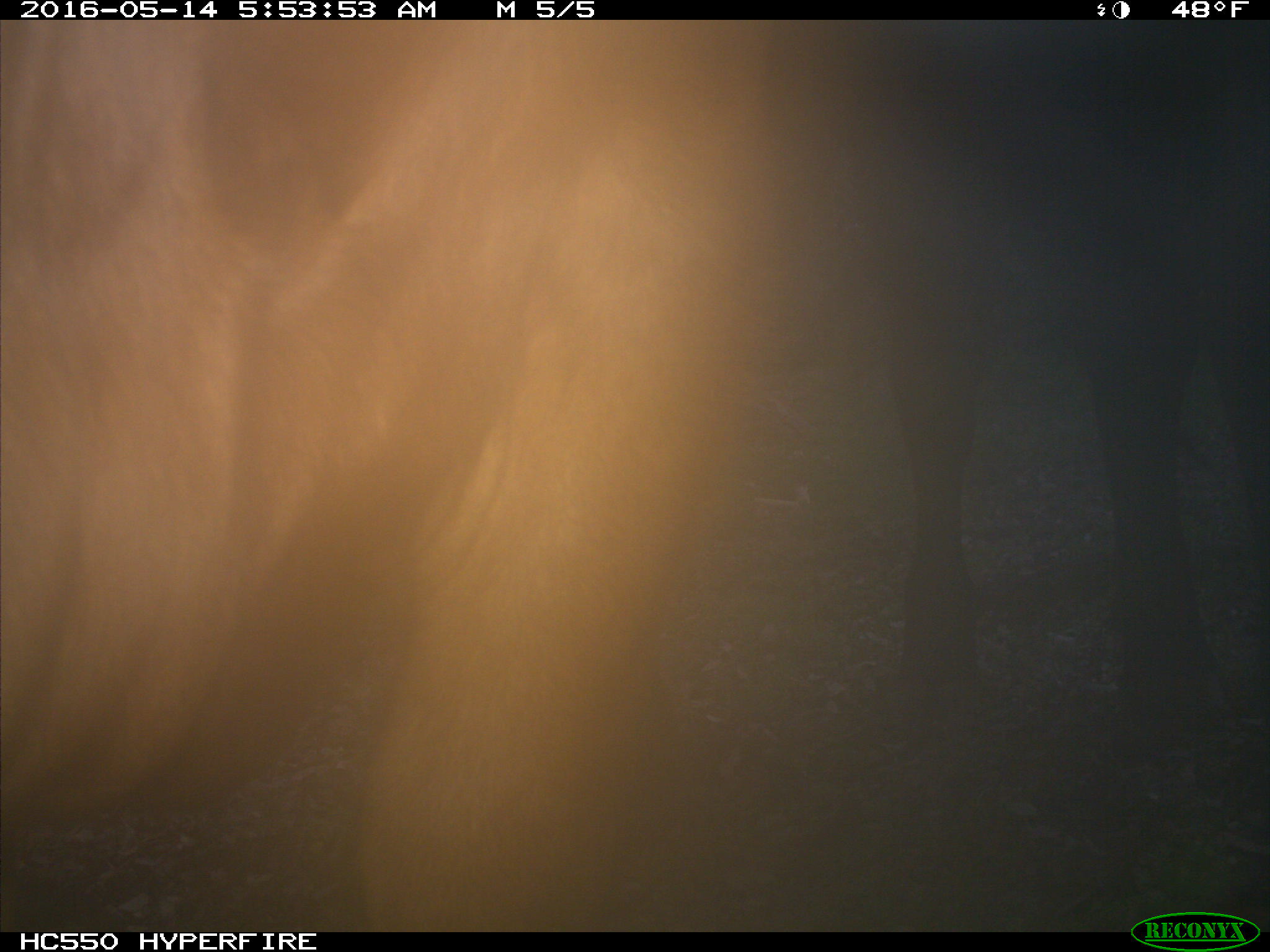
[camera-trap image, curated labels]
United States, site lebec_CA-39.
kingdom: Animalia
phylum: Chordata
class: Mammalia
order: Artiodactyla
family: Bovidae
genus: Bos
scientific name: Bos taurus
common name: domestic cow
Bos taurus (domestic cow).